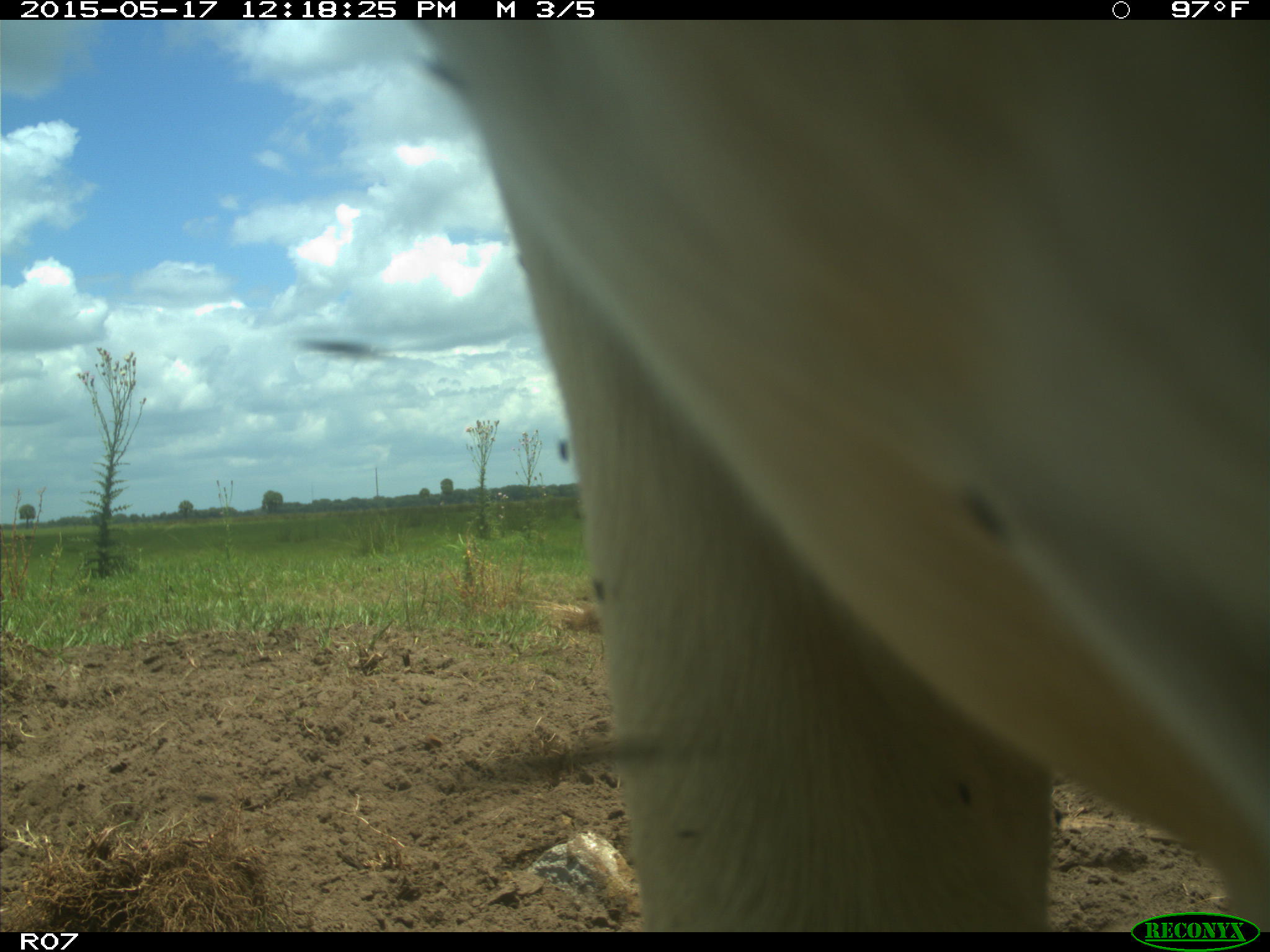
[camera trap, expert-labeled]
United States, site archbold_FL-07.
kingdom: Animalia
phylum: Chordata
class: Mammalia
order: Artiodactyla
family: Bovidae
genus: Bos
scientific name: Bos taurus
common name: domestic cow